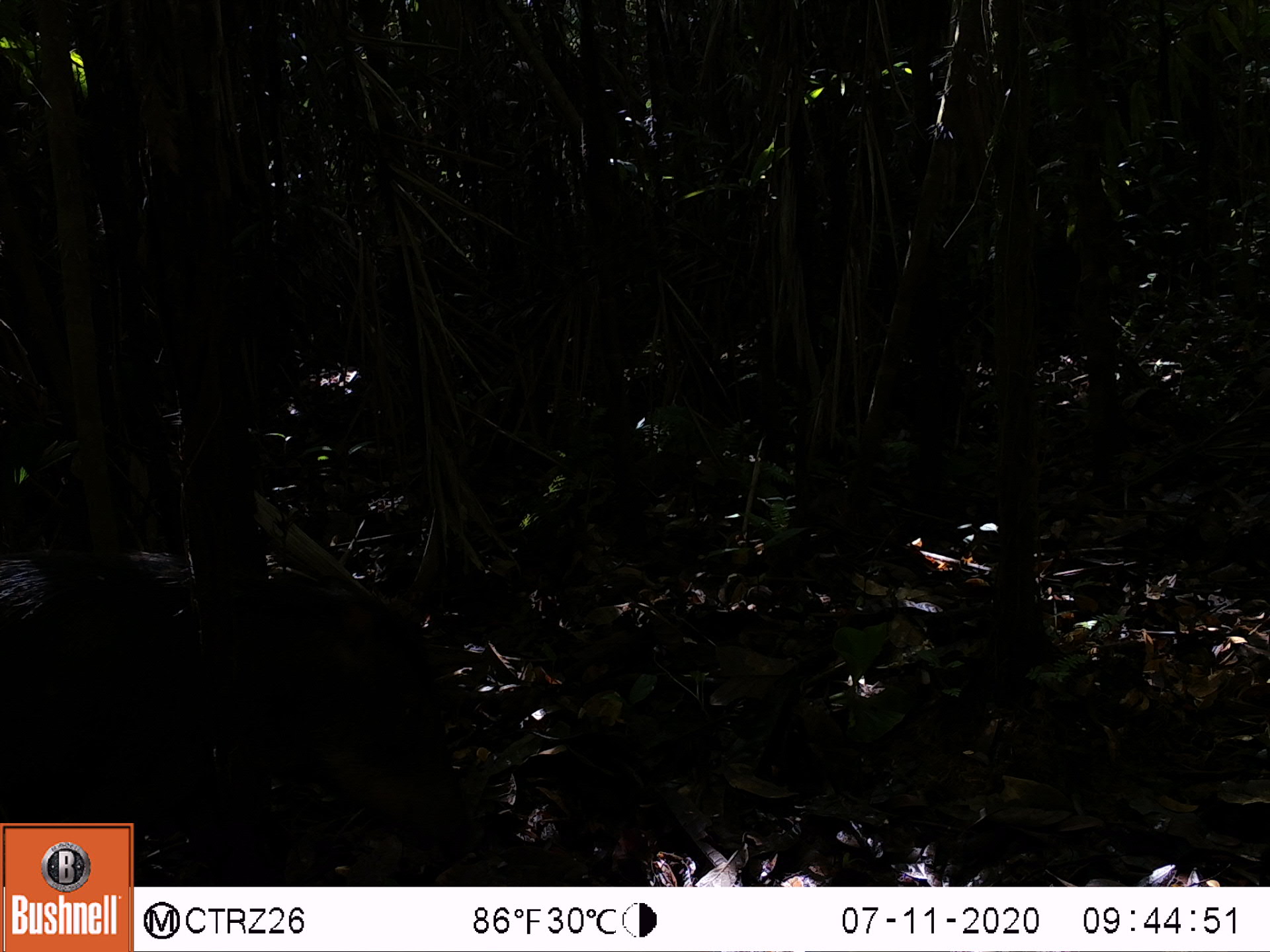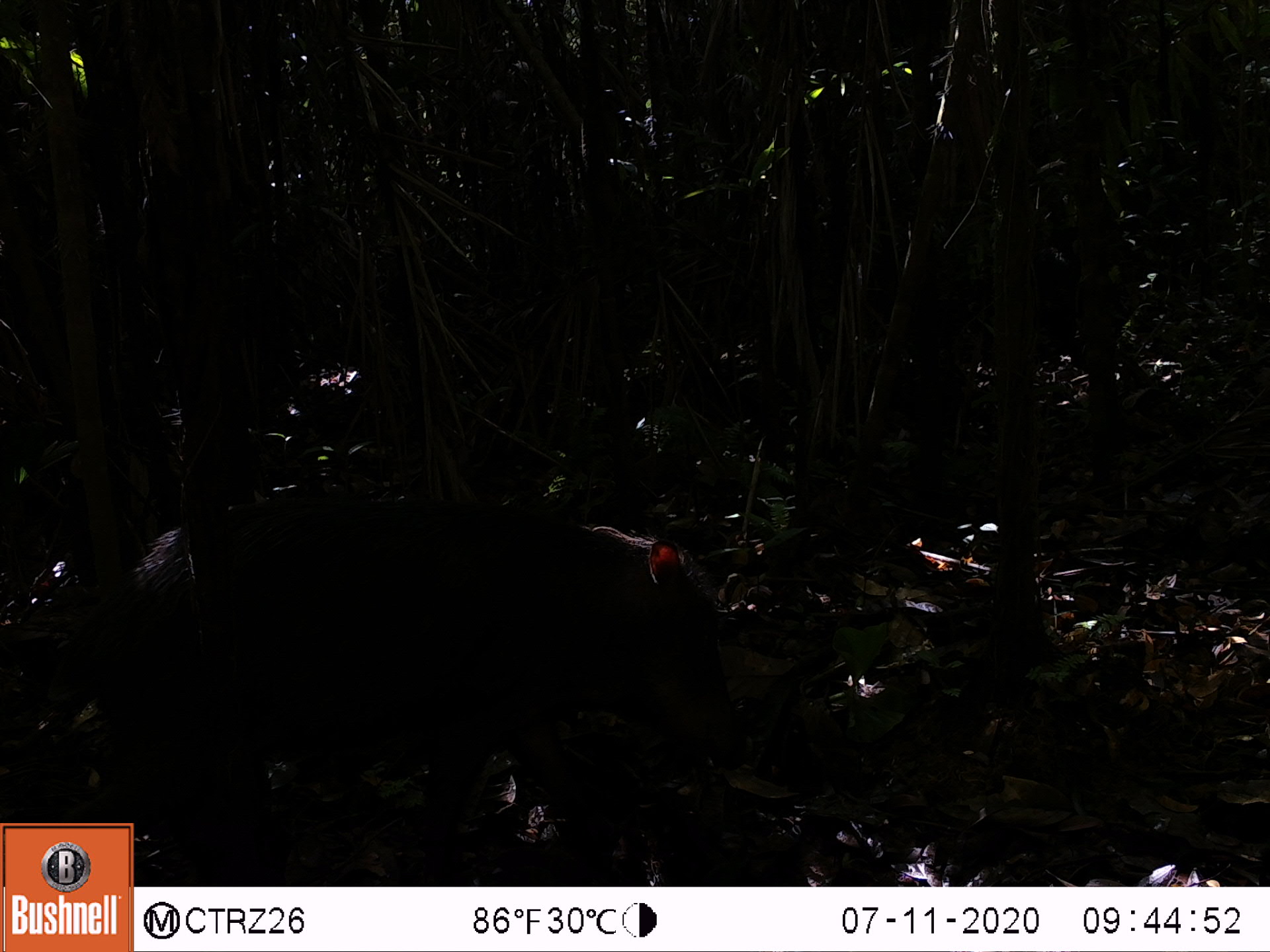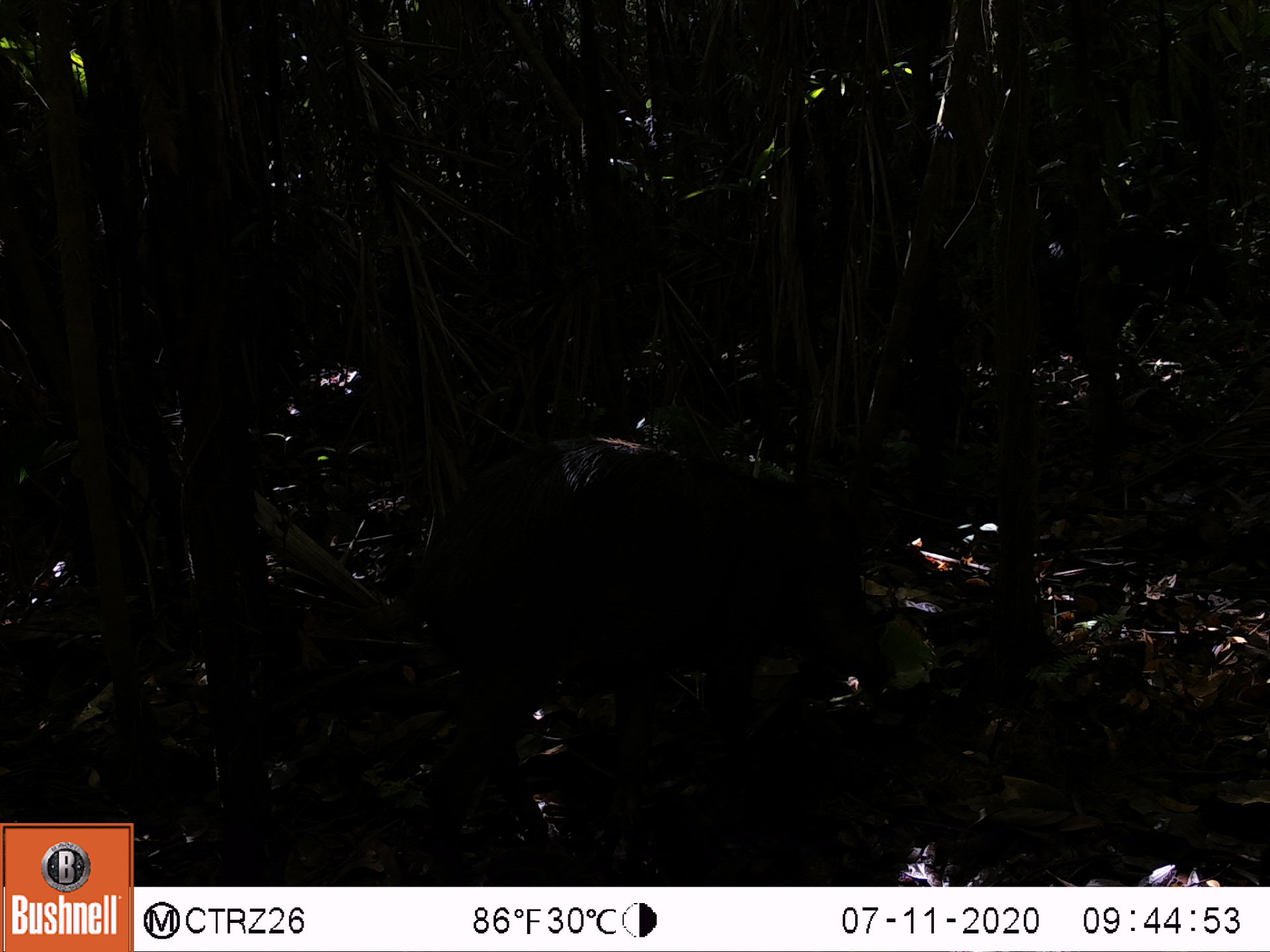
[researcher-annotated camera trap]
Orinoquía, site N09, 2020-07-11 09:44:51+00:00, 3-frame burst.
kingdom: Animalia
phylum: Chordata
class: Mammalia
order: Artiodactyla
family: Tayassuidae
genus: Tayassu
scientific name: Tayassu pecari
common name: white-lipped peccary